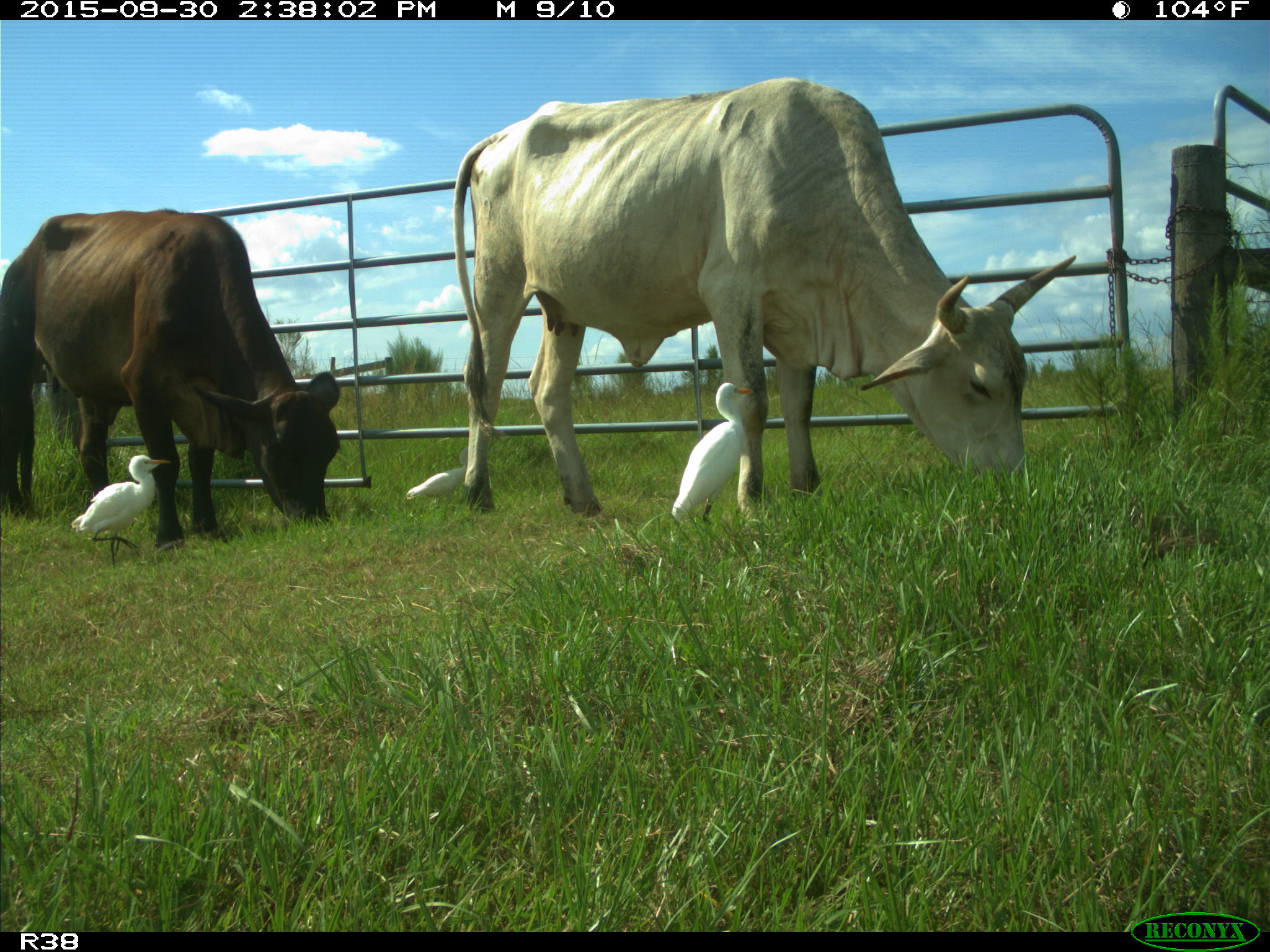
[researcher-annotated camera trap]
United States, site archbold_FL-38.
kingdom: Animalia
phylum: Chordata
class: Mammalia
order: Artiodactyla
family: Bovidae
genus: Bos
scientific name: Bos taurus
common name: domestic cow